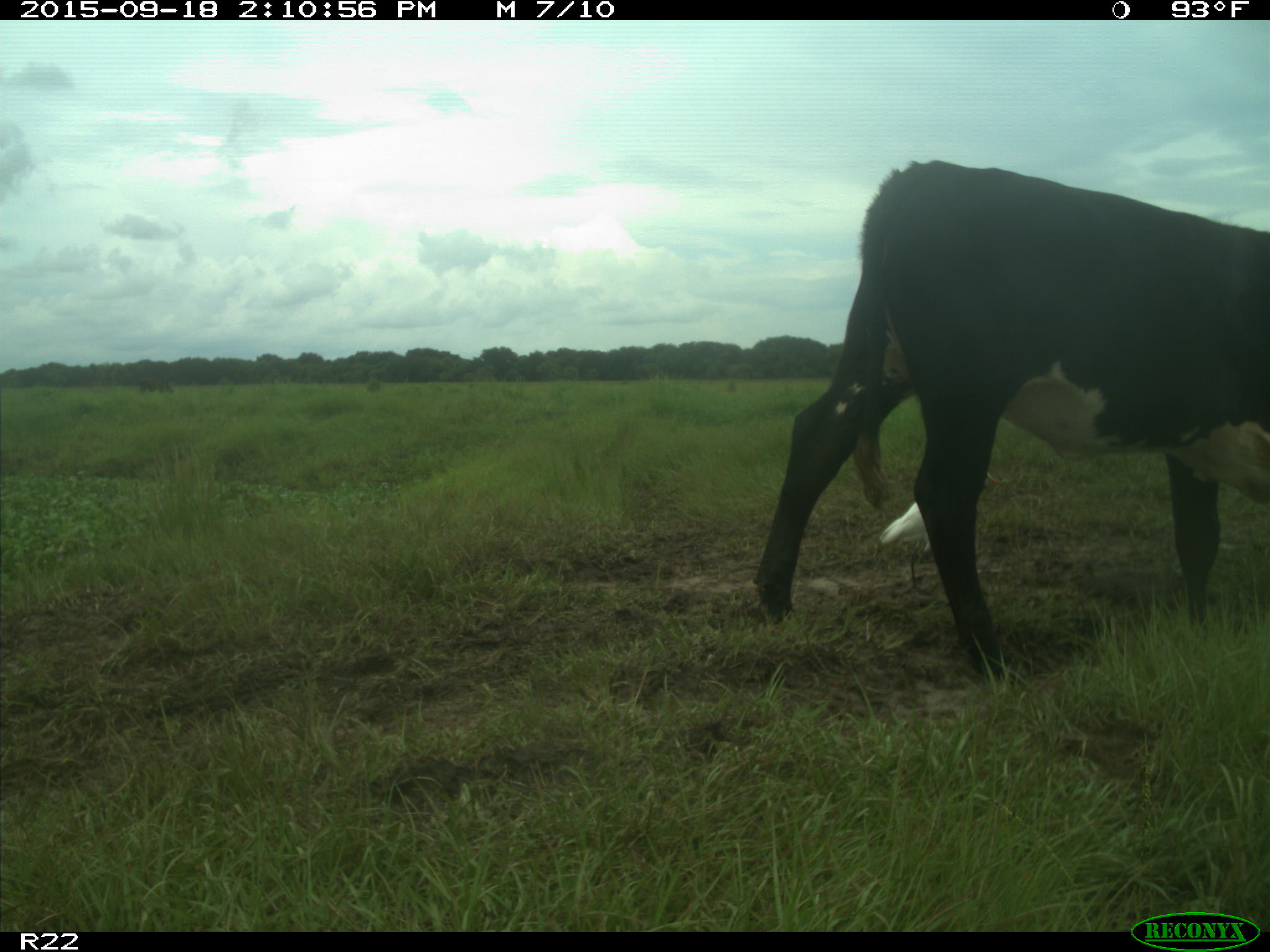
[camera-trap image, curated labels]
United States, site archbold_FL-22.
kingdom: Animalia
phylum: Chordata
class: Mammalia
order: Artiodactyla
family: Bovidae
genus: Bos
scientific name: Bos taurus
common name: domestic cow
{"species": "Bos taurus (domestic cow)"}